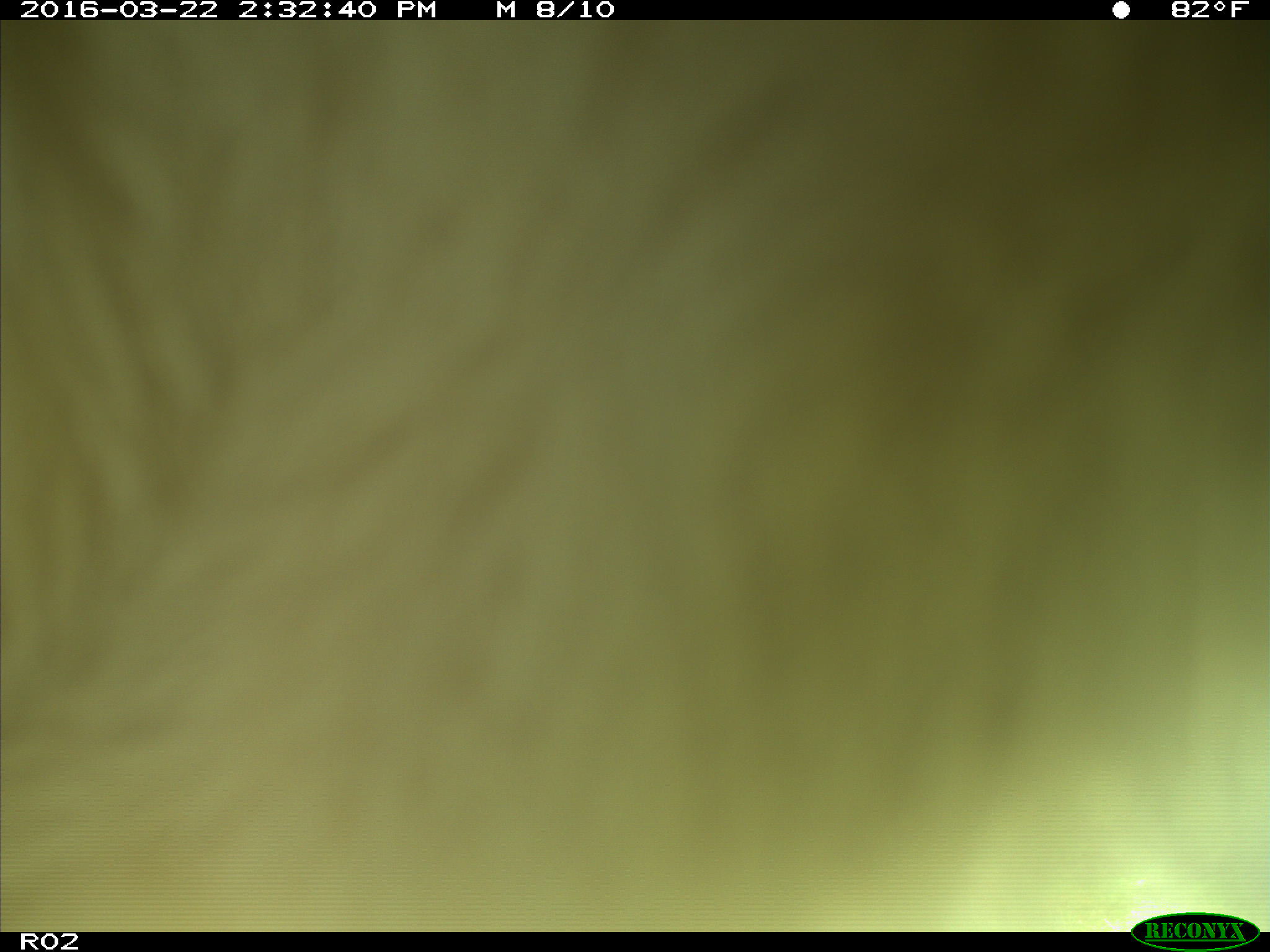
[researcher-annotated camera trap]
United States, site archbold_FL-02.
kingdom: Animalia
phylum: Chordata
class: Mammalia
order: Artiodactyla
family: Bovidae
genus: Bos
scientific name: Bos taurus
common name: domestic cow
Bos taurus (domestic cow).